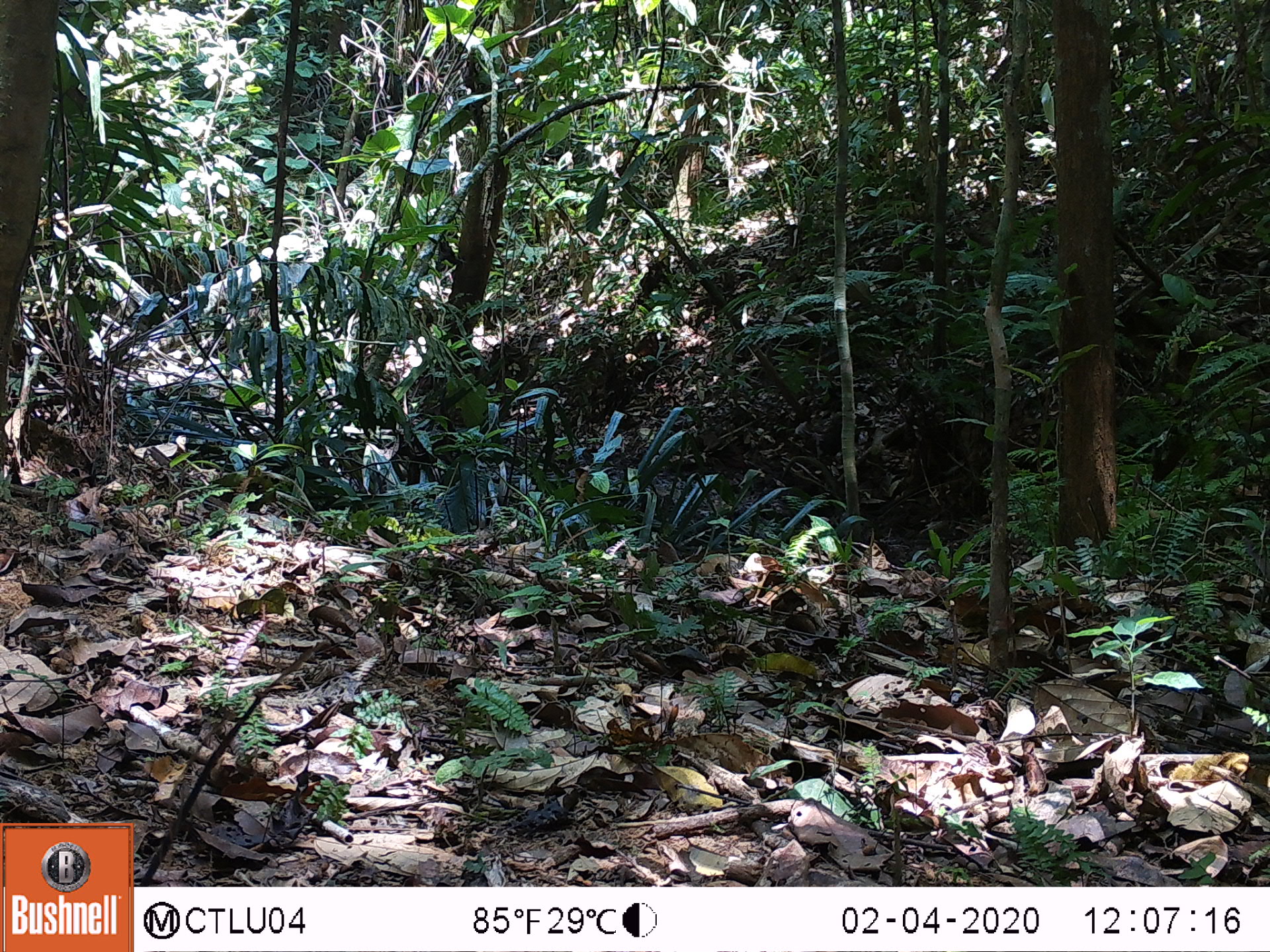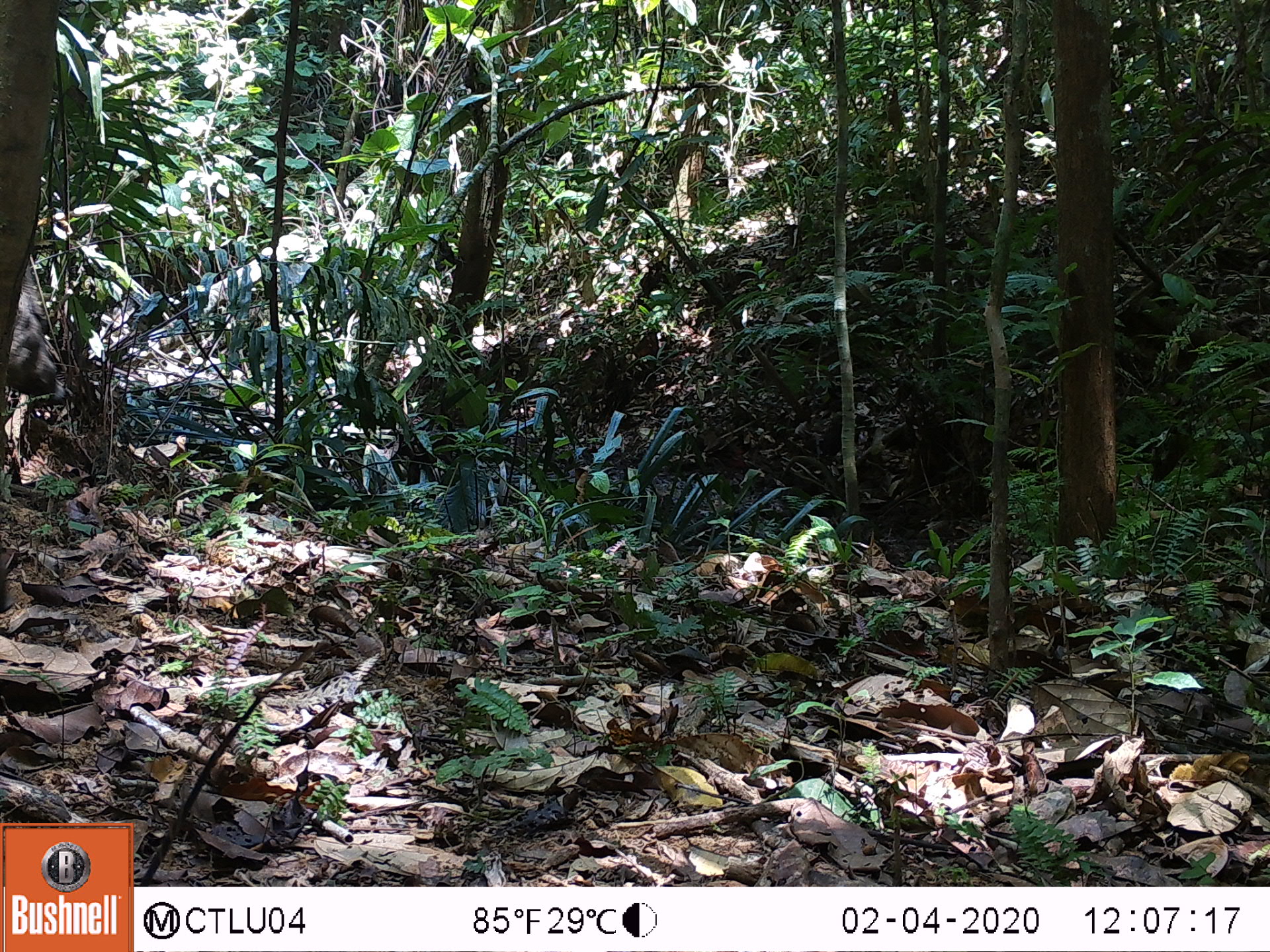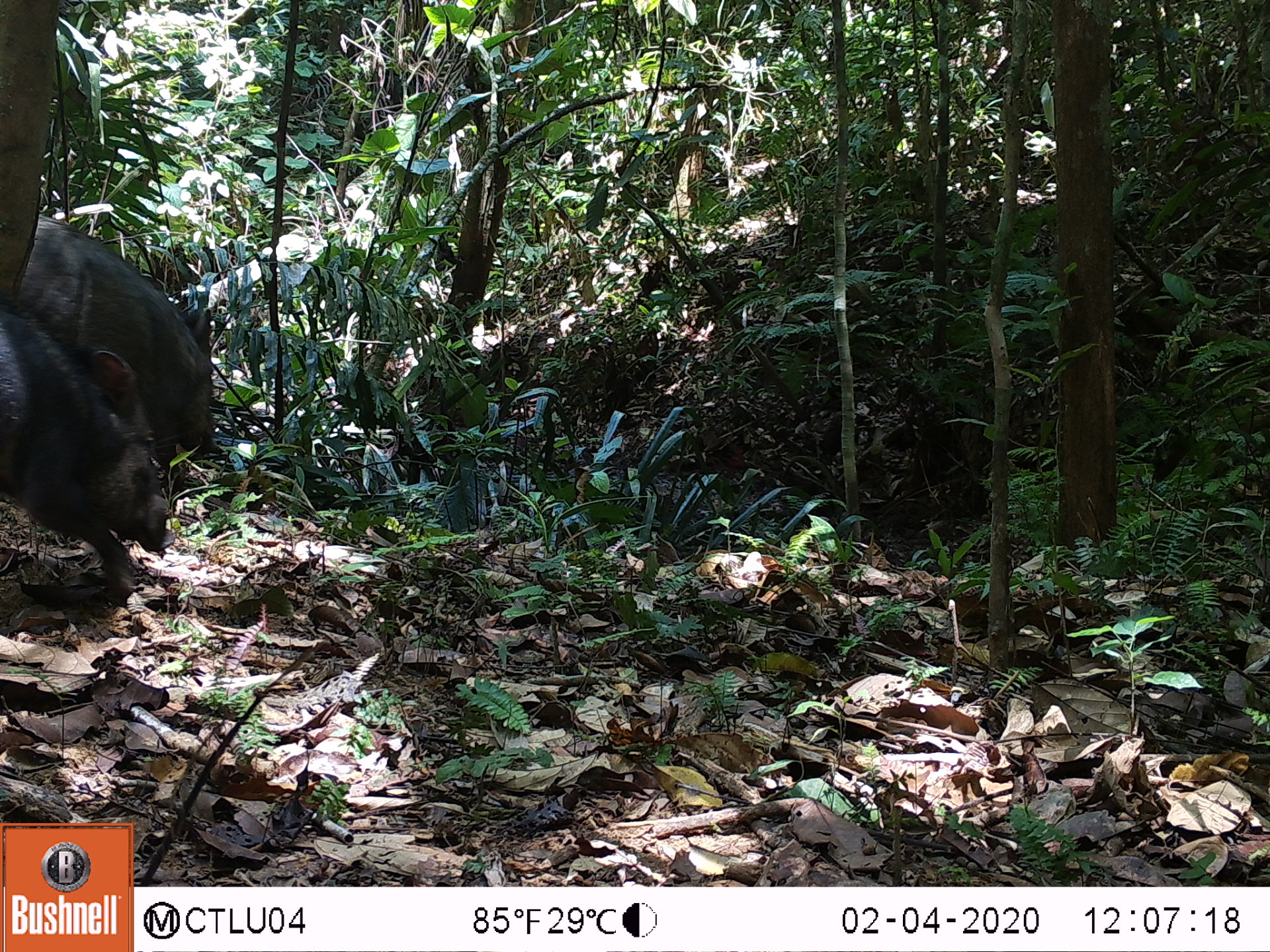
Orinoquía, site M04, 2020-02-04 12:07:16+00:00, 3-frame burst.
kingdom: Animalia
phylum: Chordata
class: Mammalia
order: Artiodactyla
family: Tayassuidae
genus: Pecari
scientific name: Pecari tajacu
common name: collared peccary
Collared peccary (Pecari tajacu).